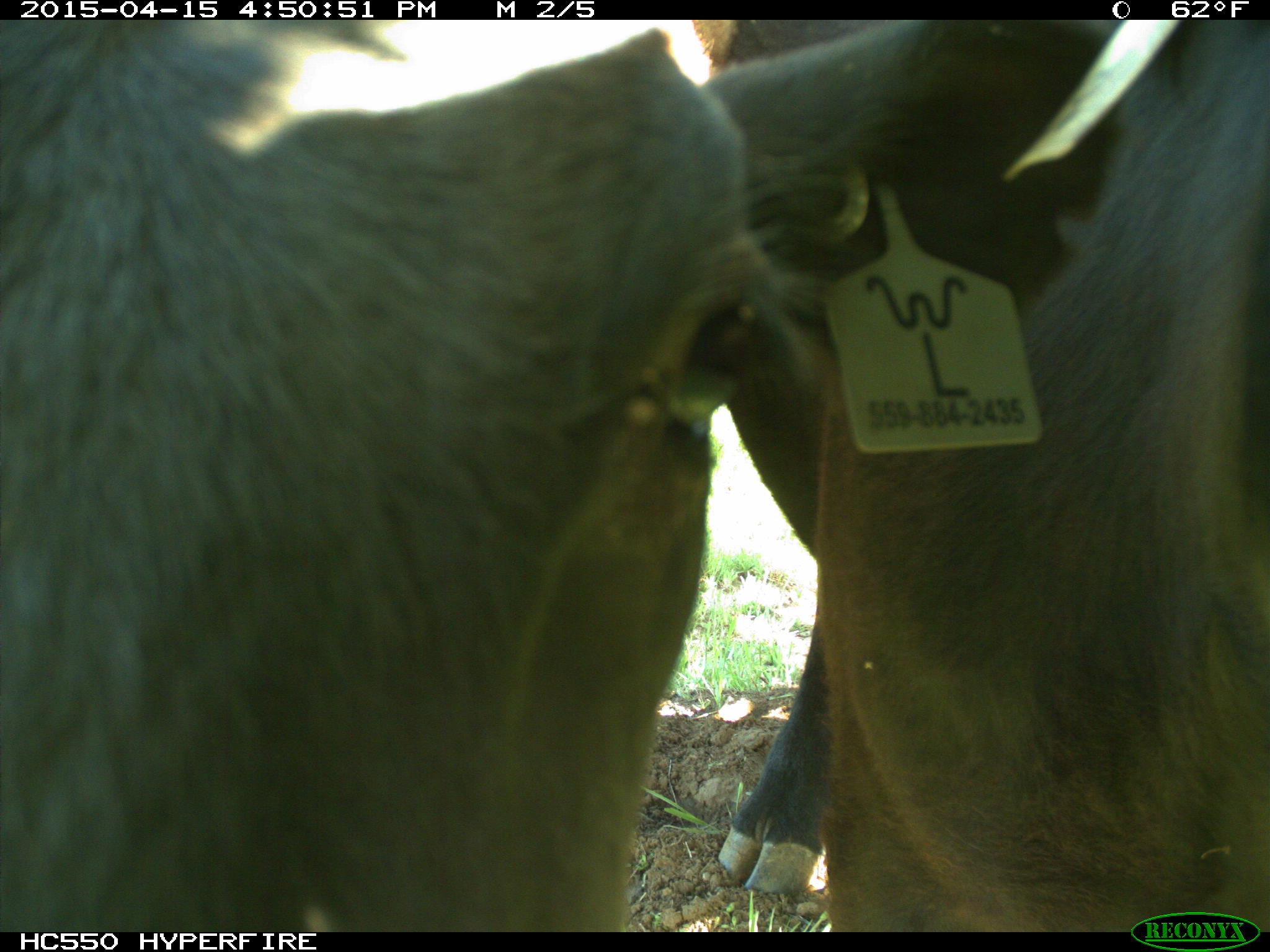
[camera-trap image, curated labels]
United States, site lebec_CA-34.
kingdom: Animalia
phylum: Chordata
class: Mammalia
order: Artiodactyla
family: Bovidae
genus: Bos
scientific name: Bos taurus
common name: domestic cow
Bos taurus (domestic cow).